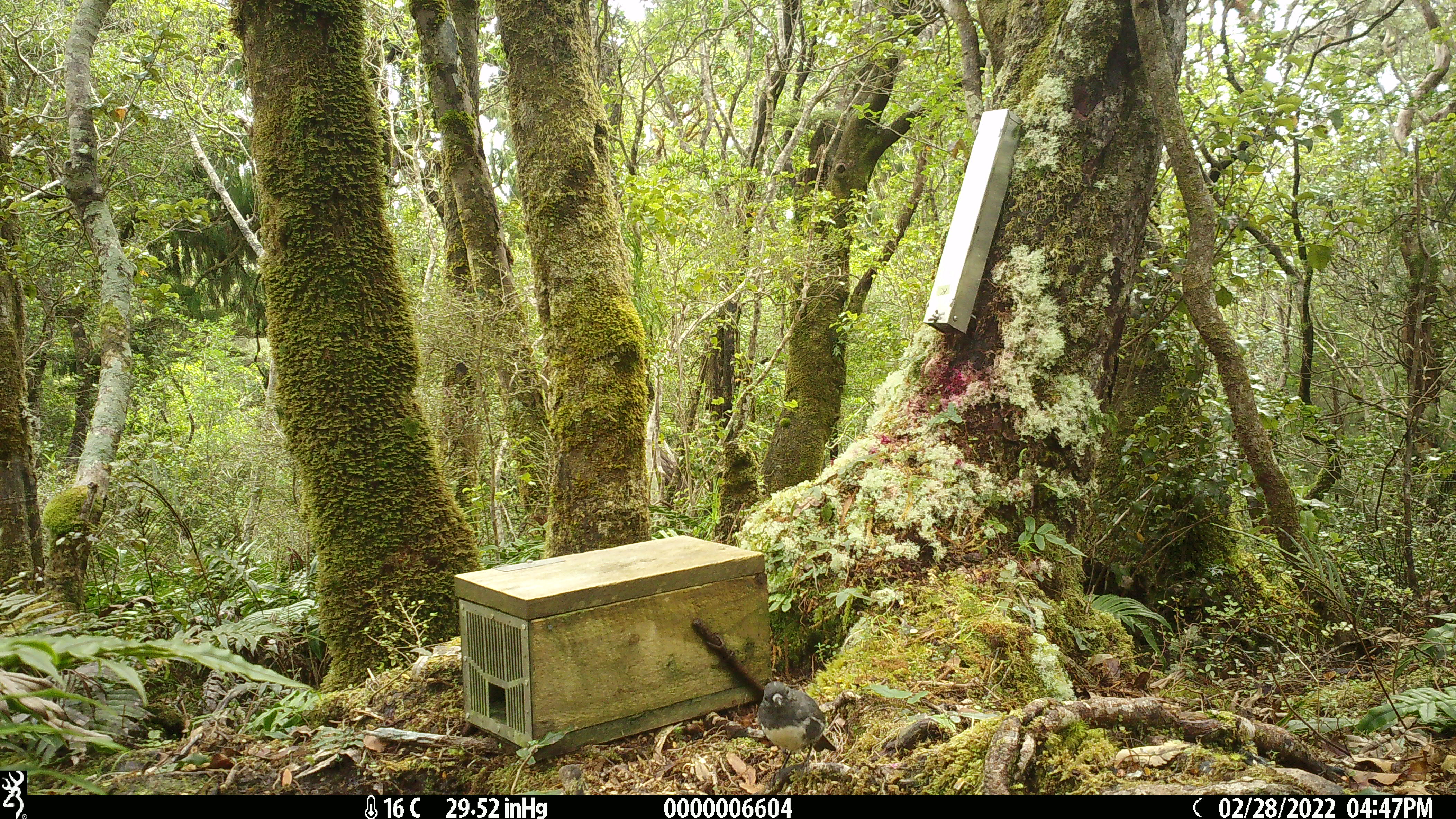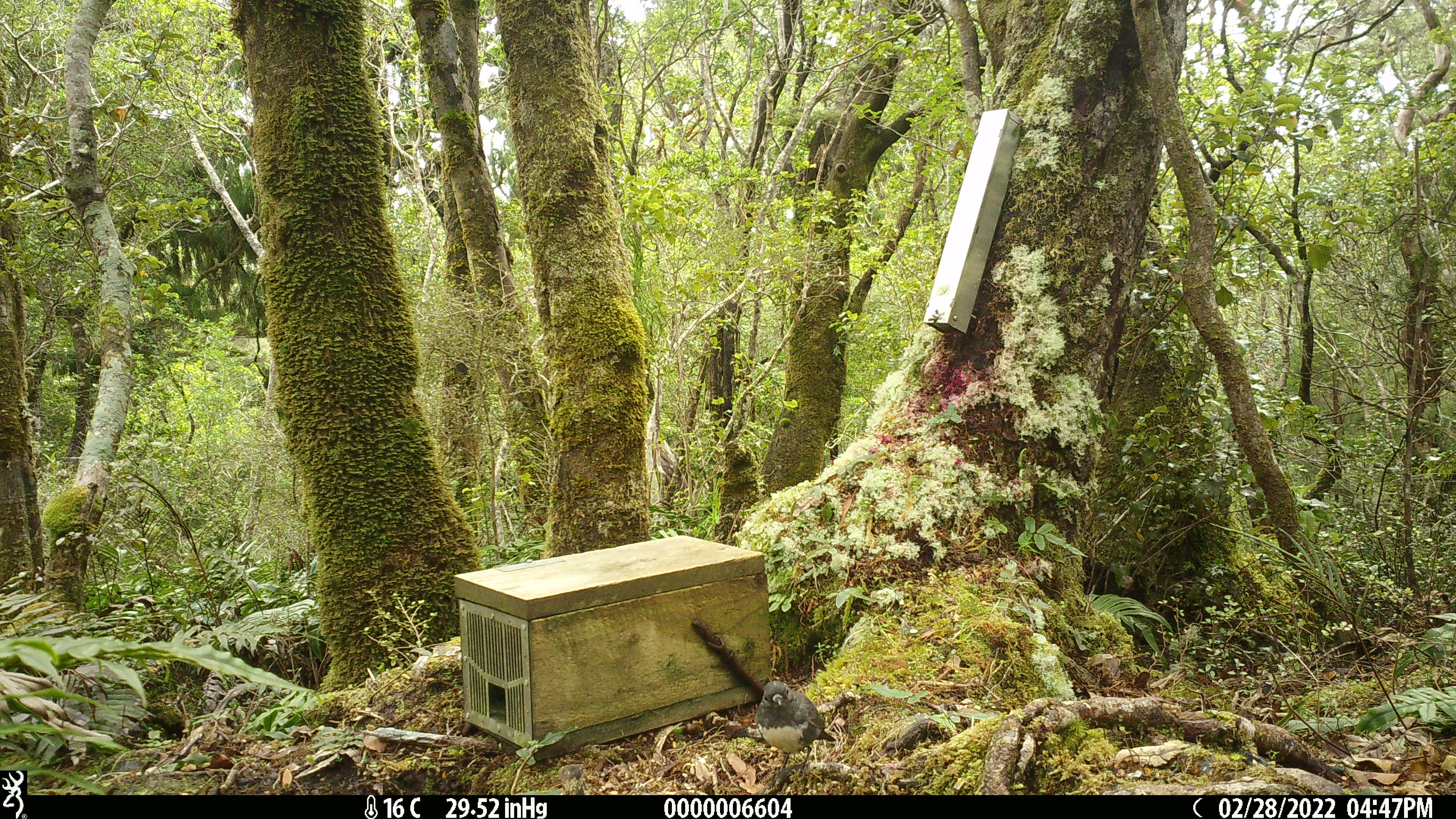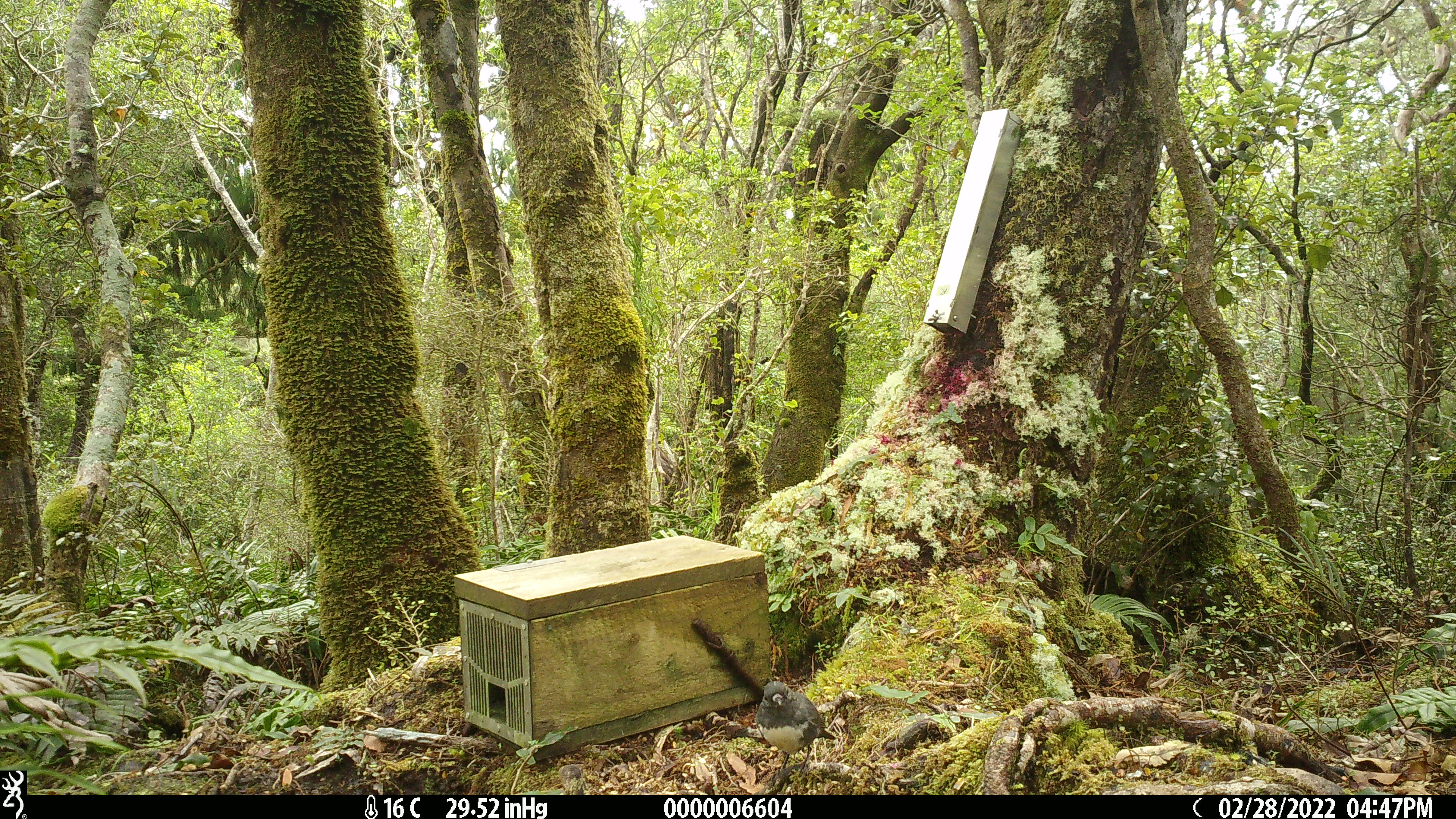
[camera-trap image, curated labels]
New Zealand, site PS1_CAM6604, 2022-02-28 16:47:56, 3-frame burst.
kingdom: Animalia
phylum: Chordata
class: Aves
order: Passeriformes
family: Petroicidae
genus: Petroica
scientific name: Petroica australis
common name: new zealand robin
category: robin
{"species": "robin (new zealand robin) (Petroica australis)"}